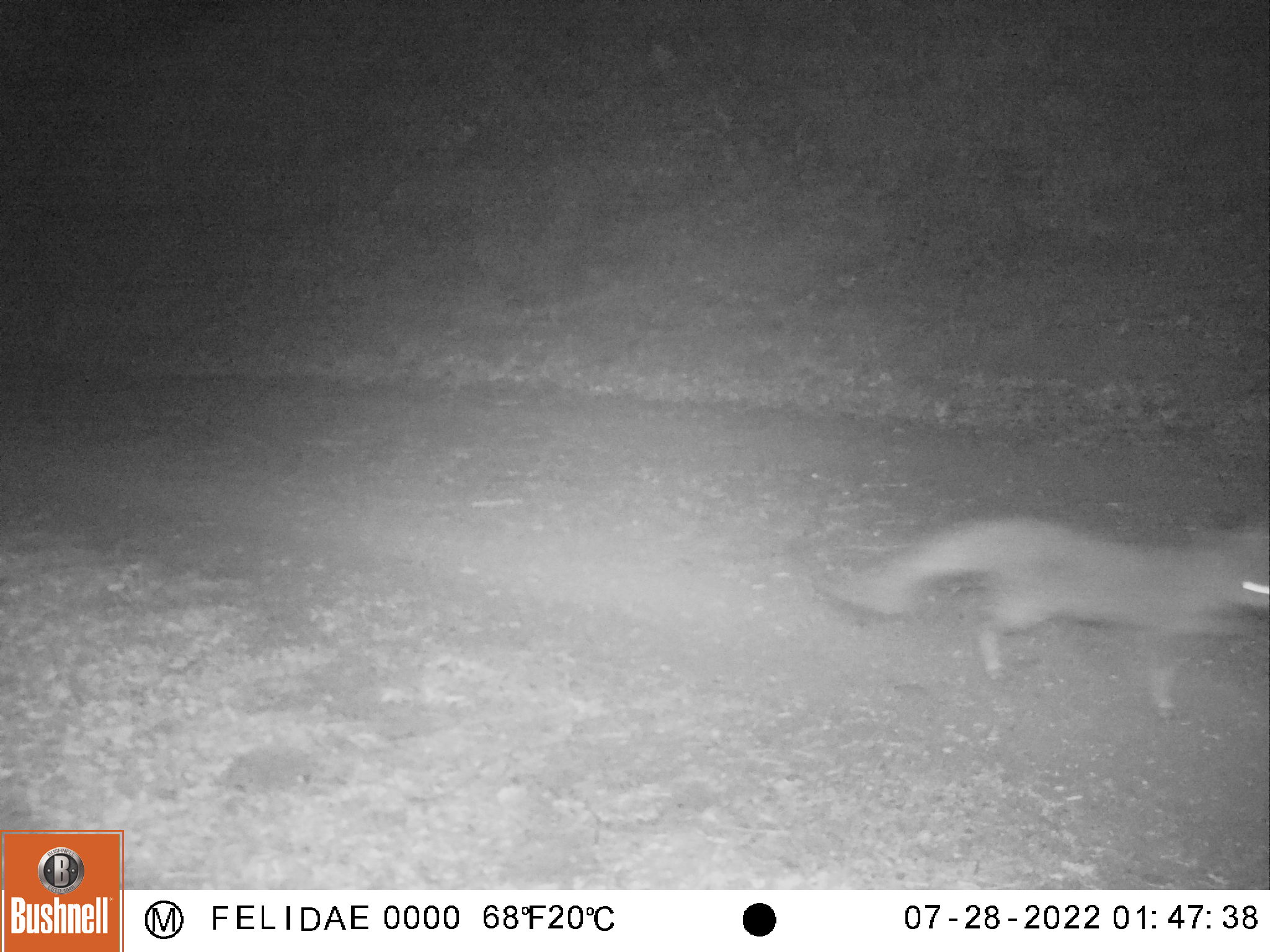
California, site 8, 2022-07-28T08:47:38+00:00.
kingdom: Animalia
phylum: Chordata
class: Mammalia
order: Carnivora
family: Canidae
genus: Urocyon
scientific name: Urocyon cinereoargenteus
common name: gray fox